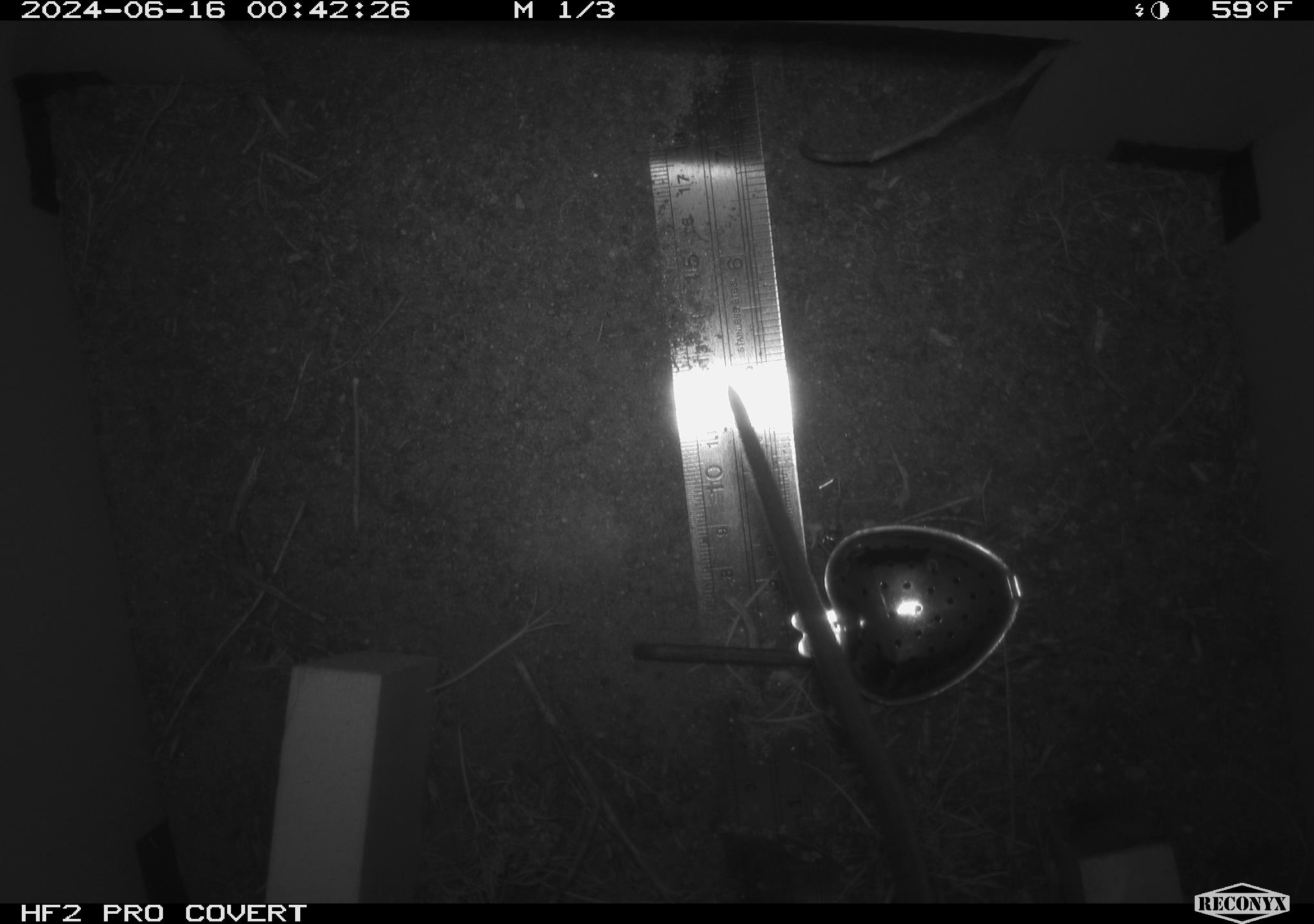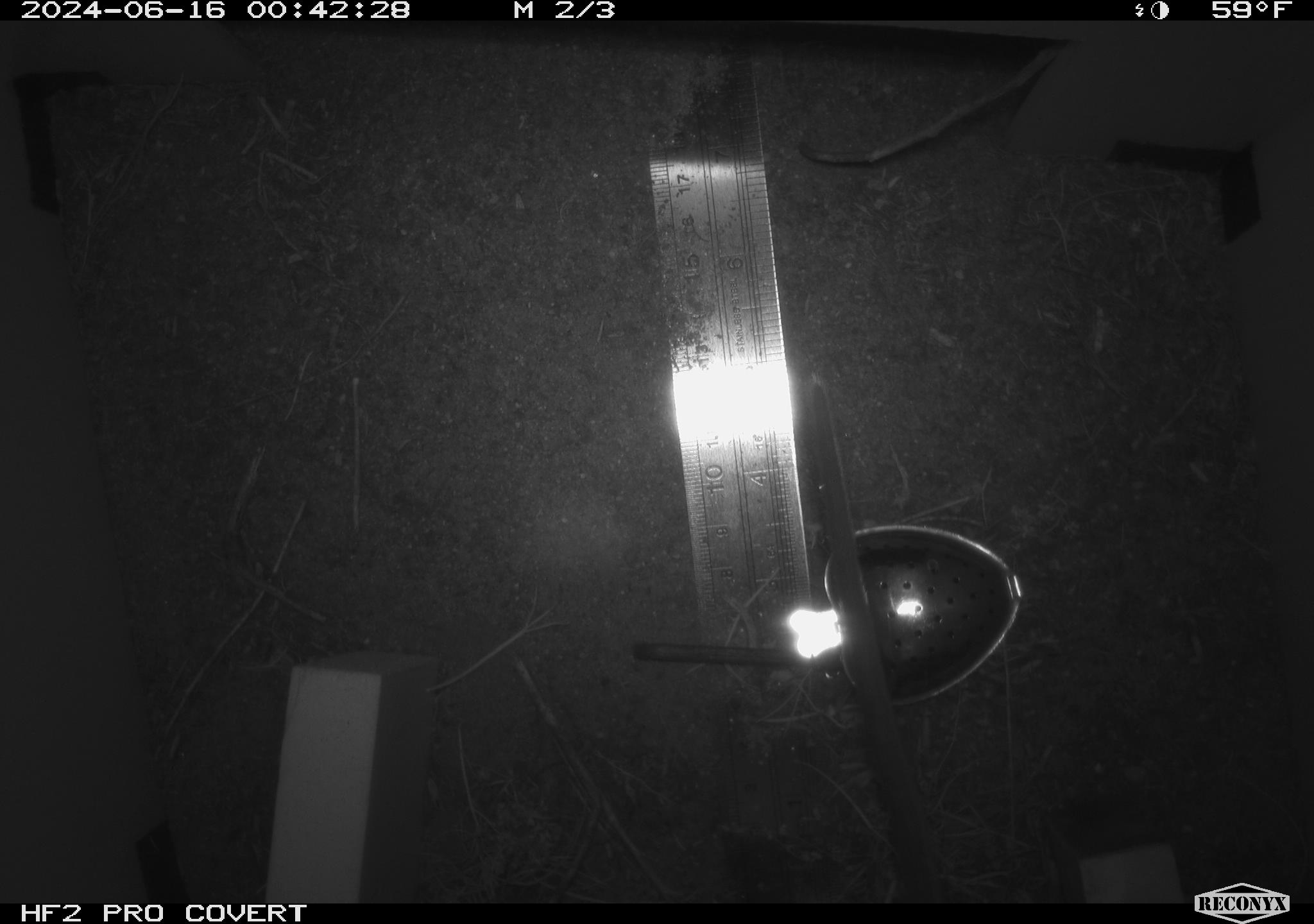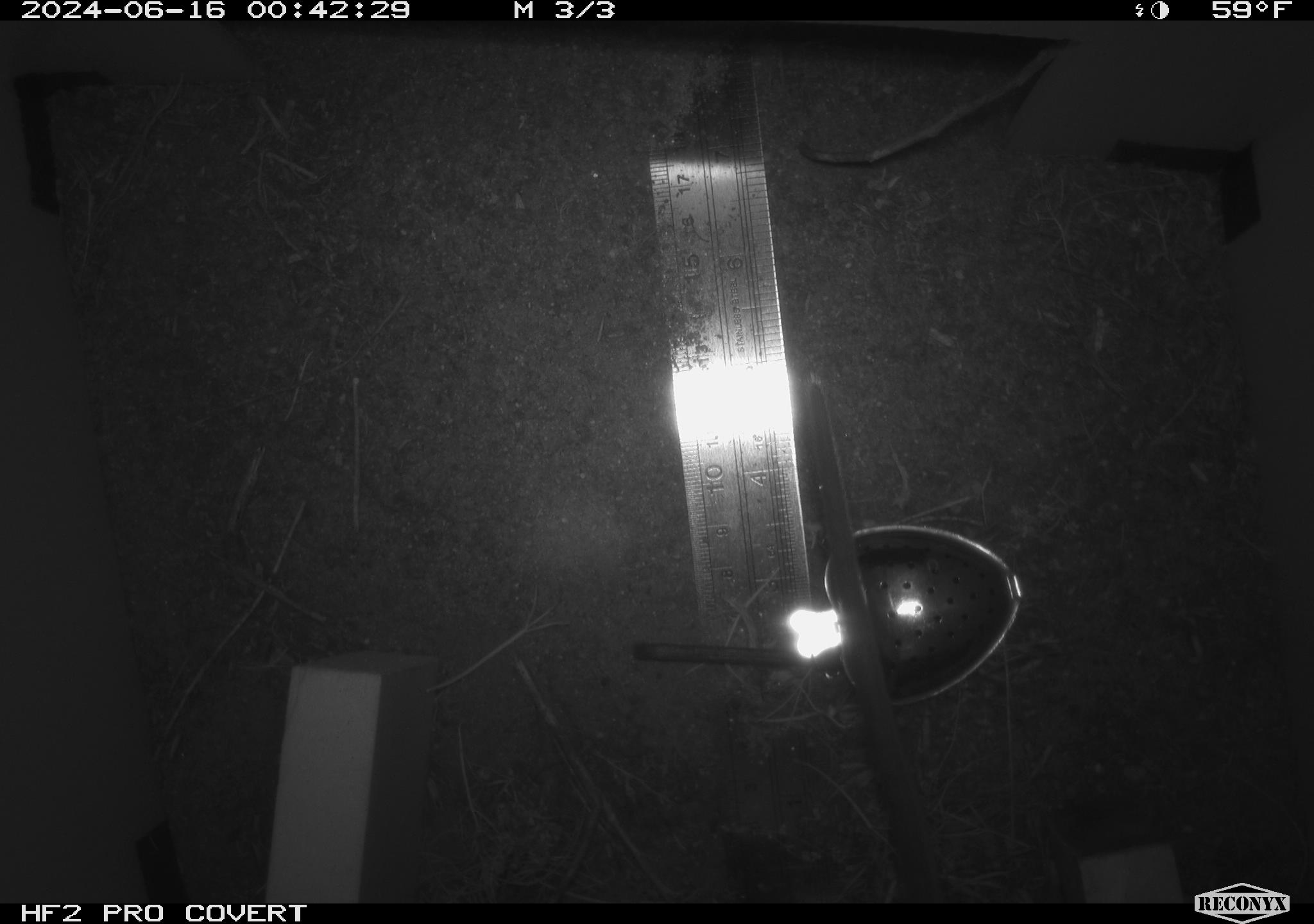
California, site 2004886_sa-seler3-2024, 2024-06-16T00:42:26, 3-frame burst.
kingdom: Animalia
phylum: Chordata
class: Mammalia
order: Rodentia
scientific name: Rodentia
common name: woodrat or rat or mouse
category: woodrat or rat or mouse species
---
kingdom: Animalia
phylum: Chordata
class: Mammalia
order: Rodentia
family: Cricetidae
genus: Neotoma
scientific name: Neotoma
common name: pack rat or woodrat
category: neotoma species